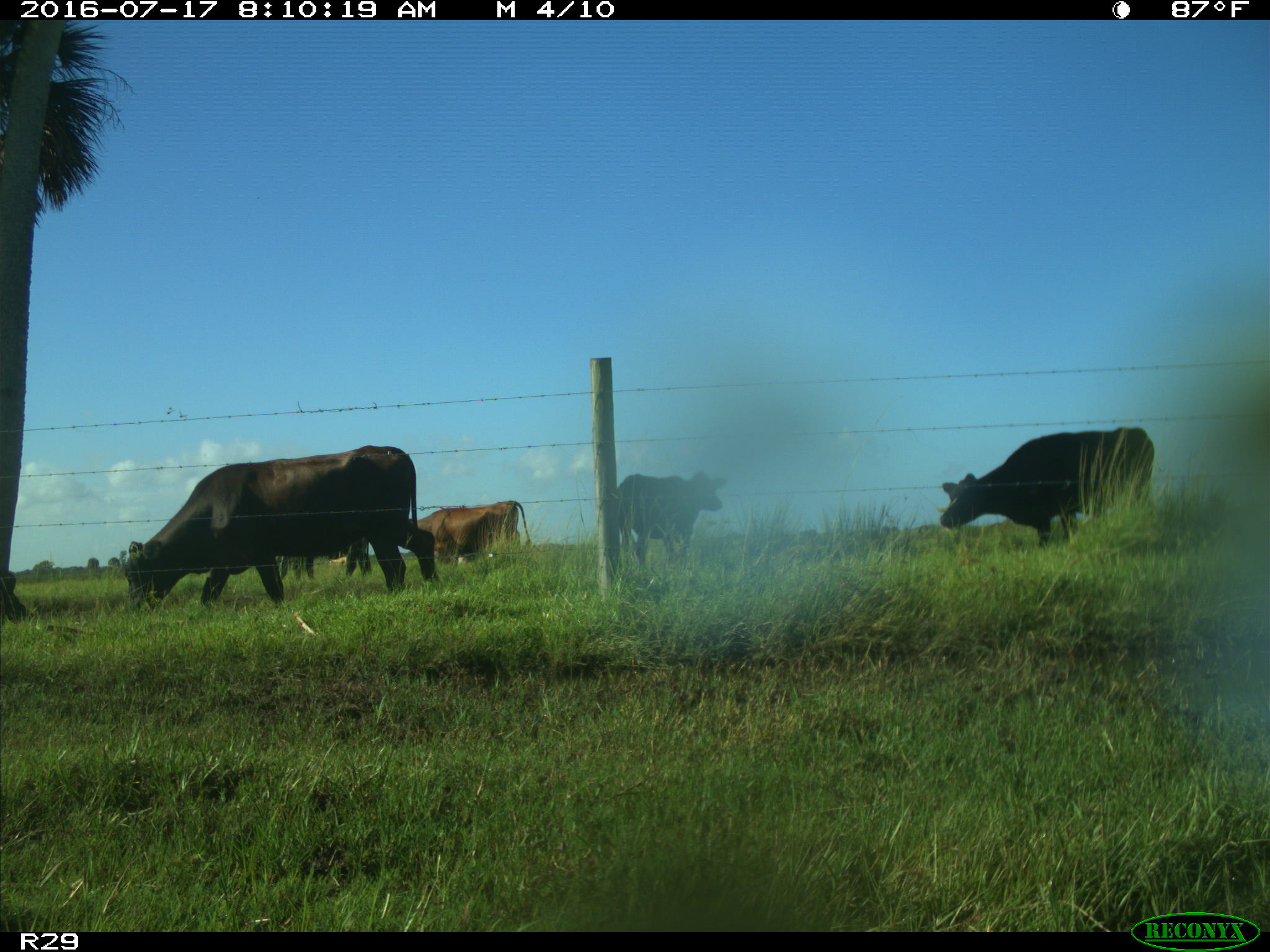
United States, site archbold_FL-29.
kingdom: Animalia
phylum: Chordata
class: Mammalia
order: Artiodactyla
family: Bovidae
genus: Bos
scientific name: Bos taurus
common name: domestic cow